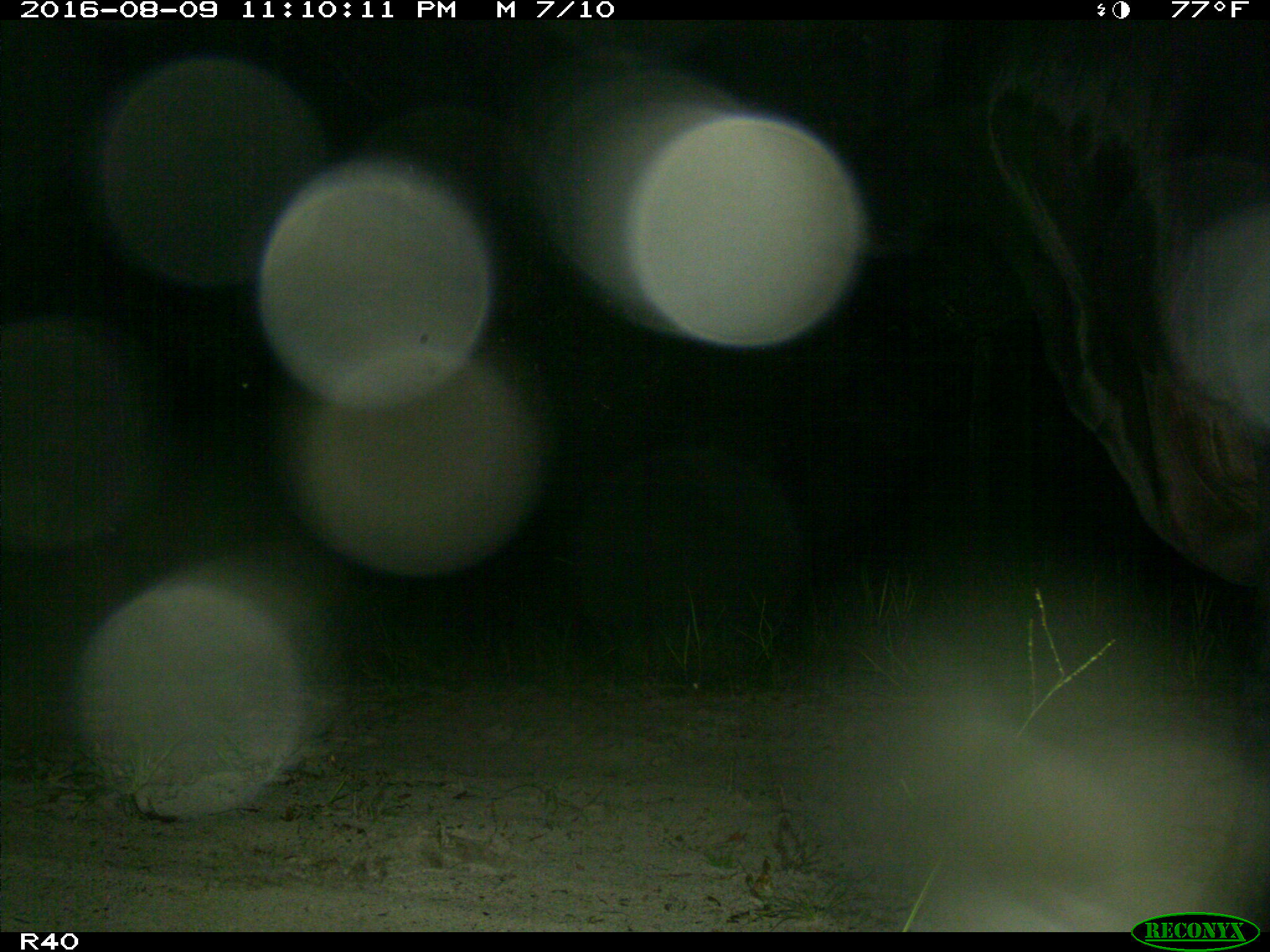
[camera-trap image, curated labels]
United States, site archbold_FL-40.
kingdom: Animalia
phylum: Chordata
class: Mammalia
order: Artiodactyla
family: Bovidae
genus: Bos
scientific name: Bos taurus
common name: domestic cow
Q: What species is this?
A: Bos taurus (domestic cow).